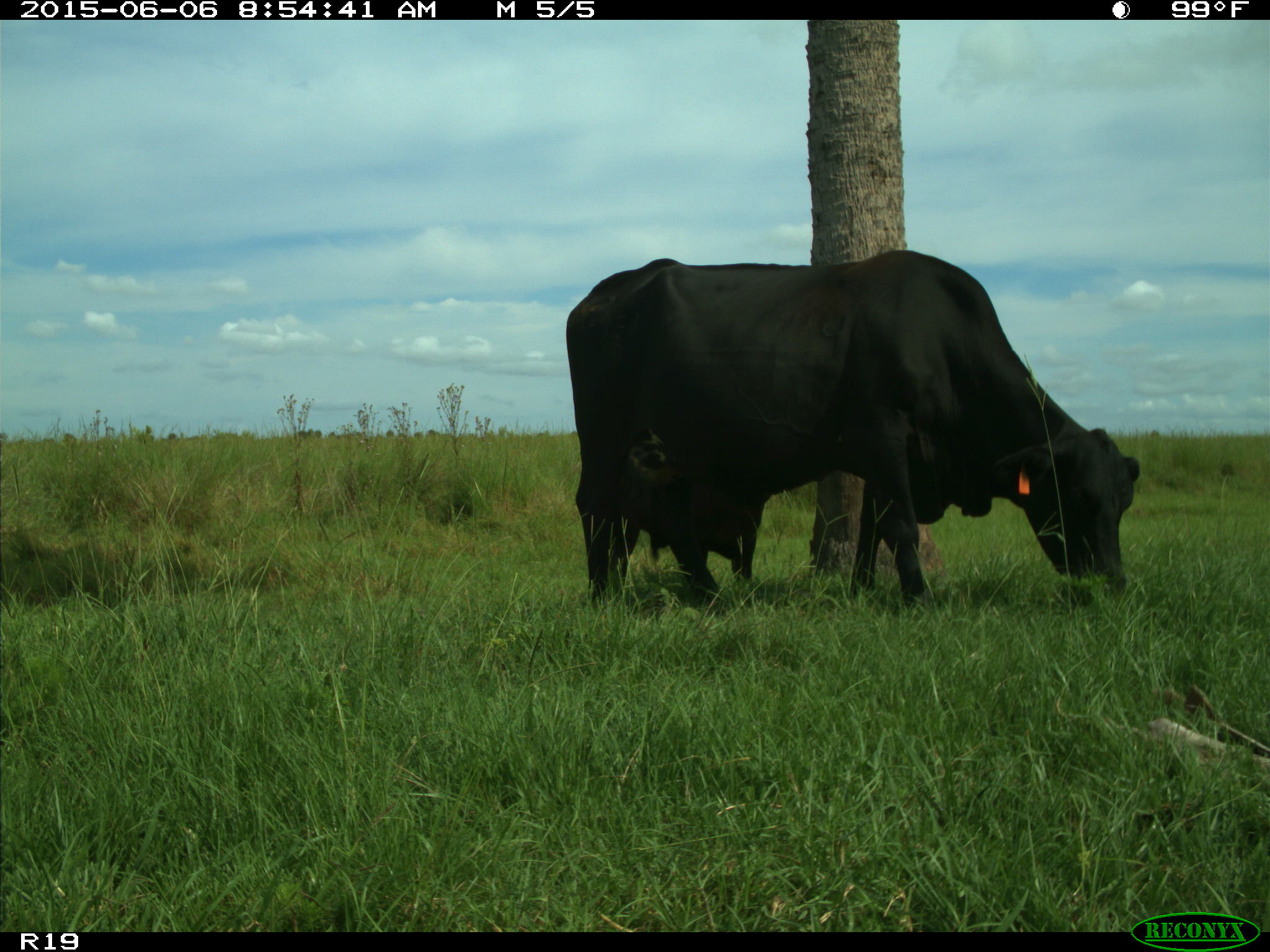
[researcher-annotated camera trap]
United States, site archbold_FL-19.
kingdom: Animalia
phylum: Chordata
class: Mammalia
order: Artiodactyla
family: Bovidae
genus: Bos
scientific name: Bos taurus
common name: domestic cow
Bos taurus (domestic cow).